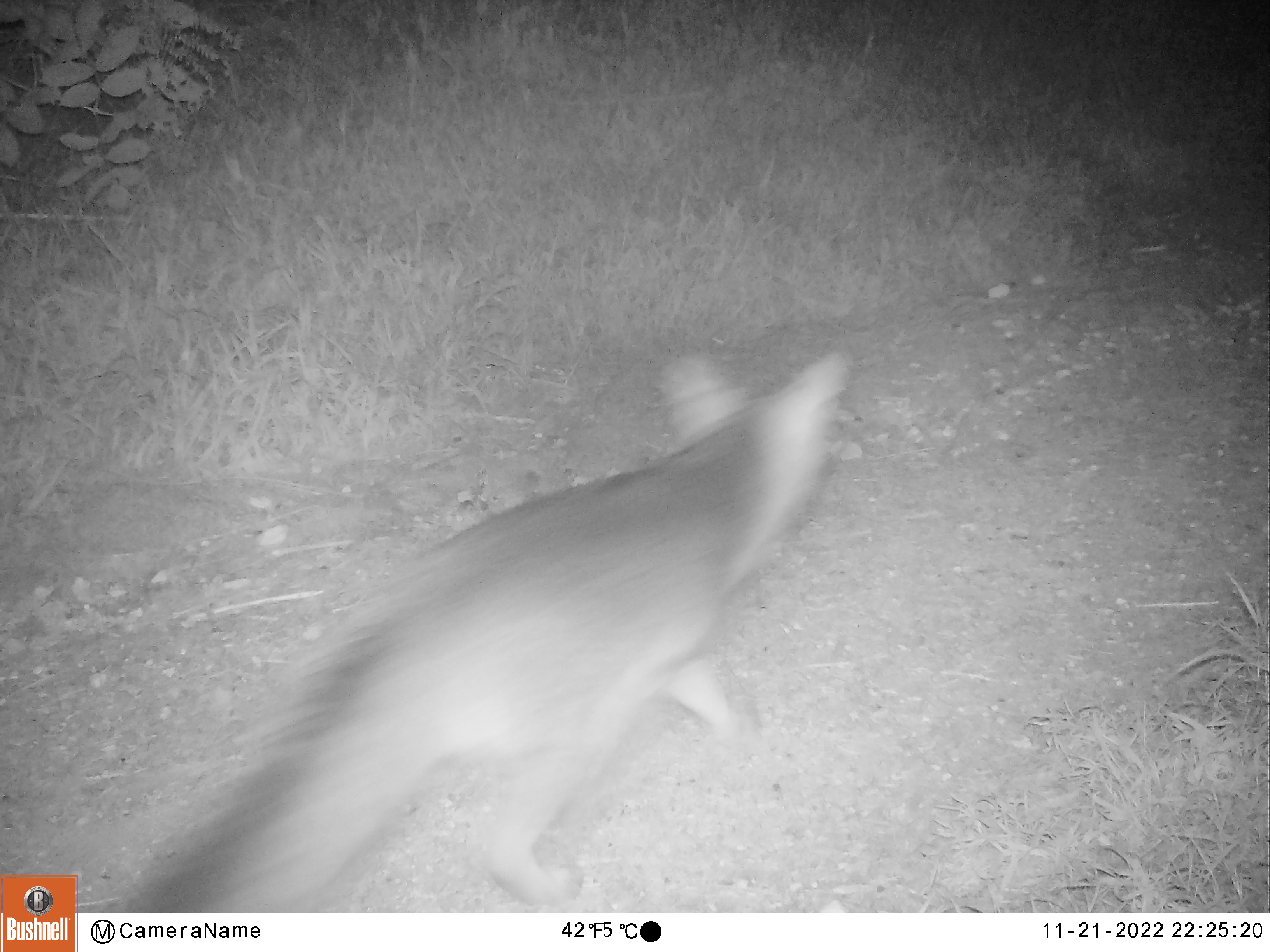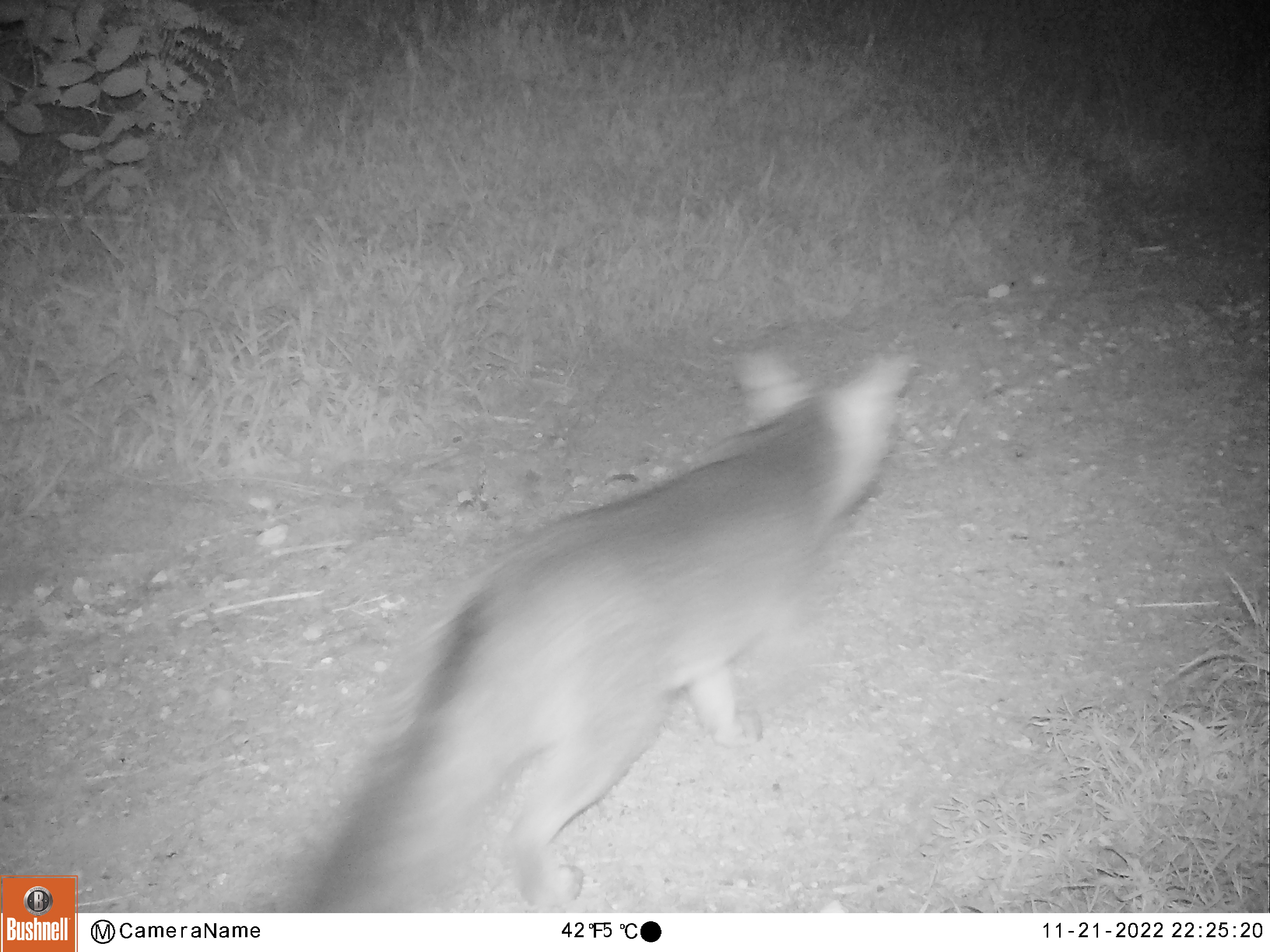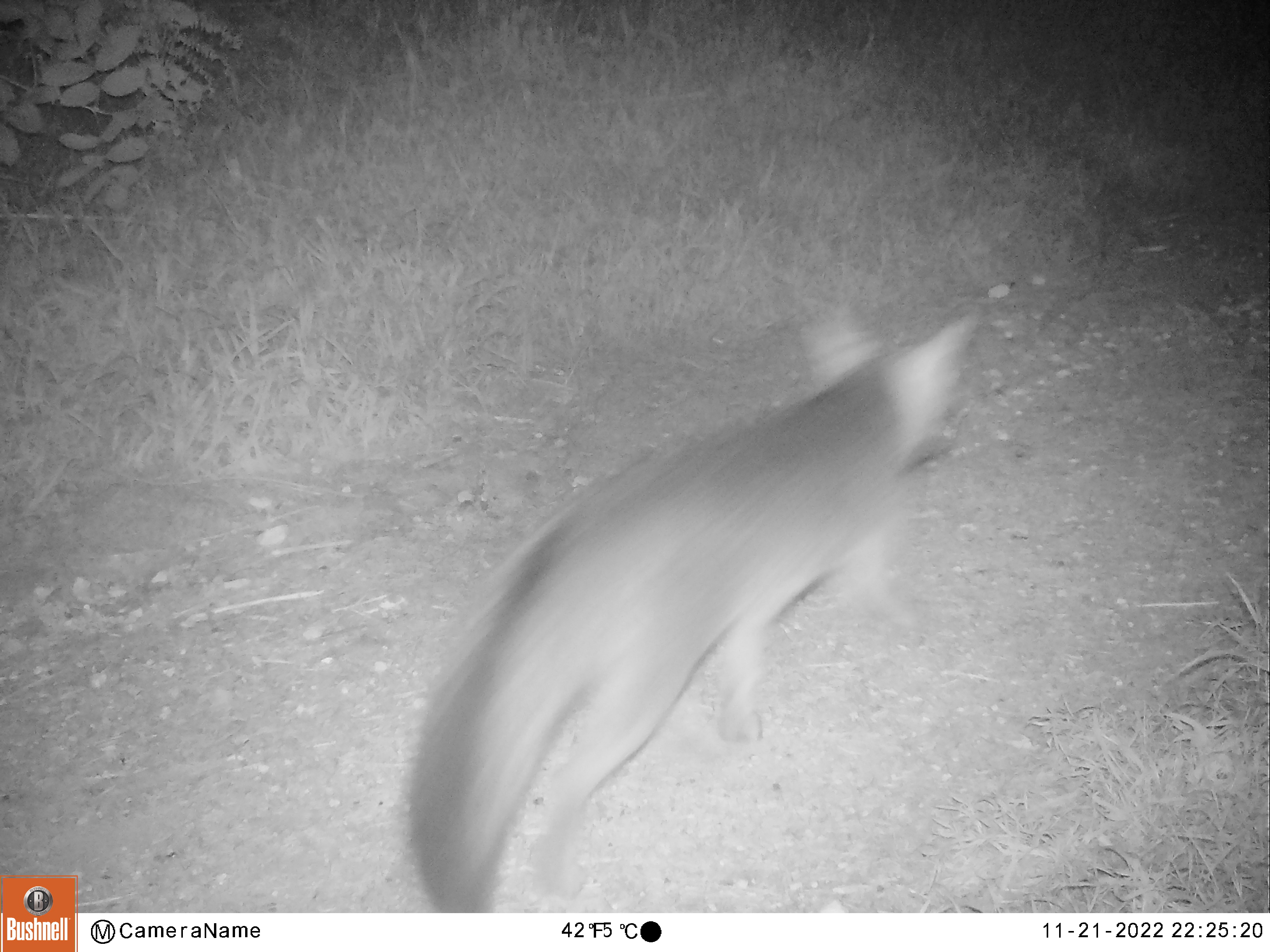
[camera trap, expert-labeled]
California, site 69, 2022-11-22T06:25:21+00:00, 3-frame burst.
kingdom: Animalia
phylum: Chordata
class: Mammalia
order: Carnivora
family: Canidae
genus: Urocyon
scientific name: Urocyon cinereoargenteus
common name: gray fox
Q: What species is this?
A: Gray fox (Urocyon cinereoargenteus).